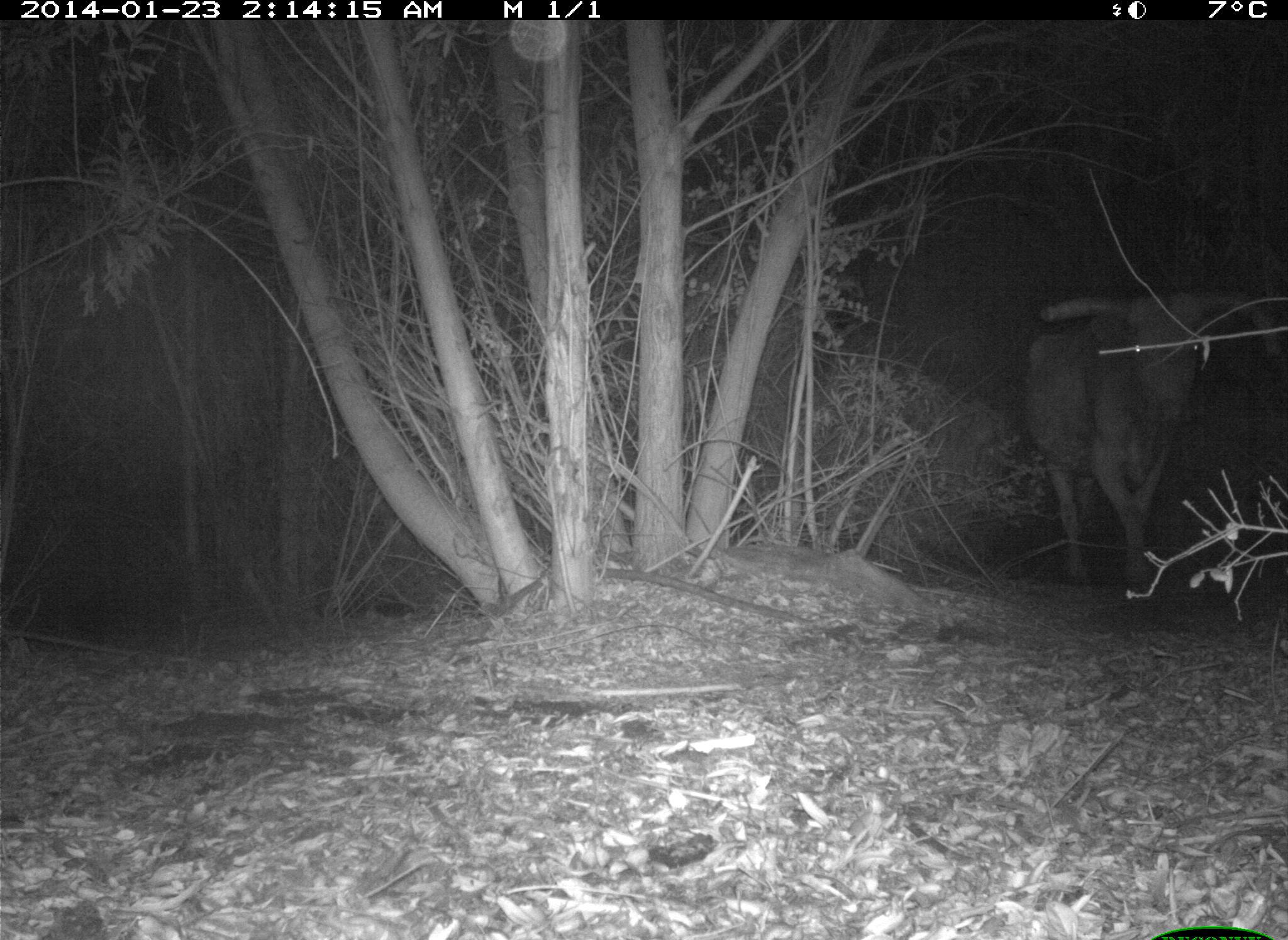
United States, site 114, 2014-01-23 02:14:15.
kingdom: Animalia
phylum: Chordata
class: Mammalia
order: Artiodactyla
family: Bovidae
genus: Bos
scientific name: Bos taurus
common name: cow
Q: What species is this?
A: Cow (Bos taurus).